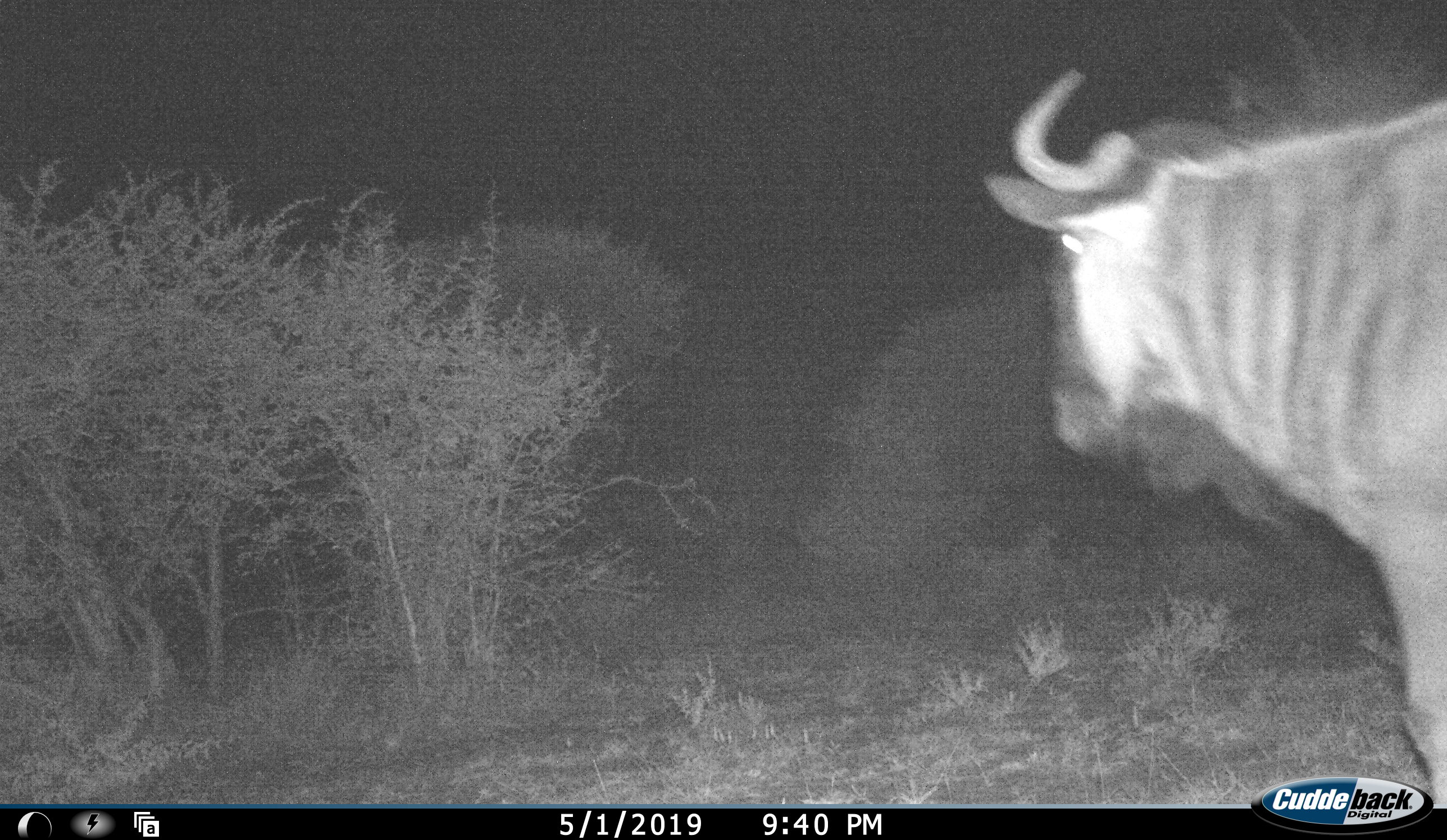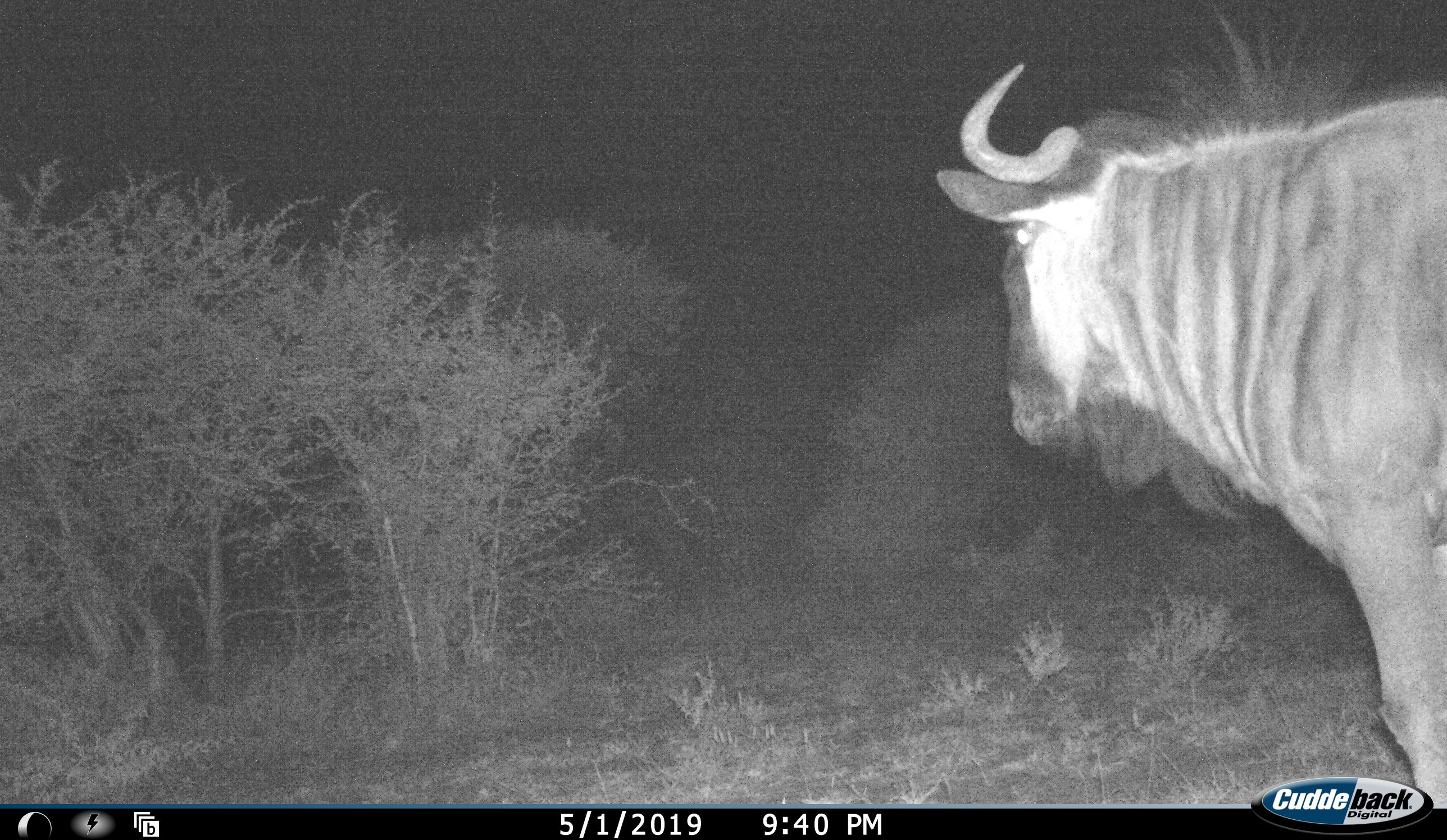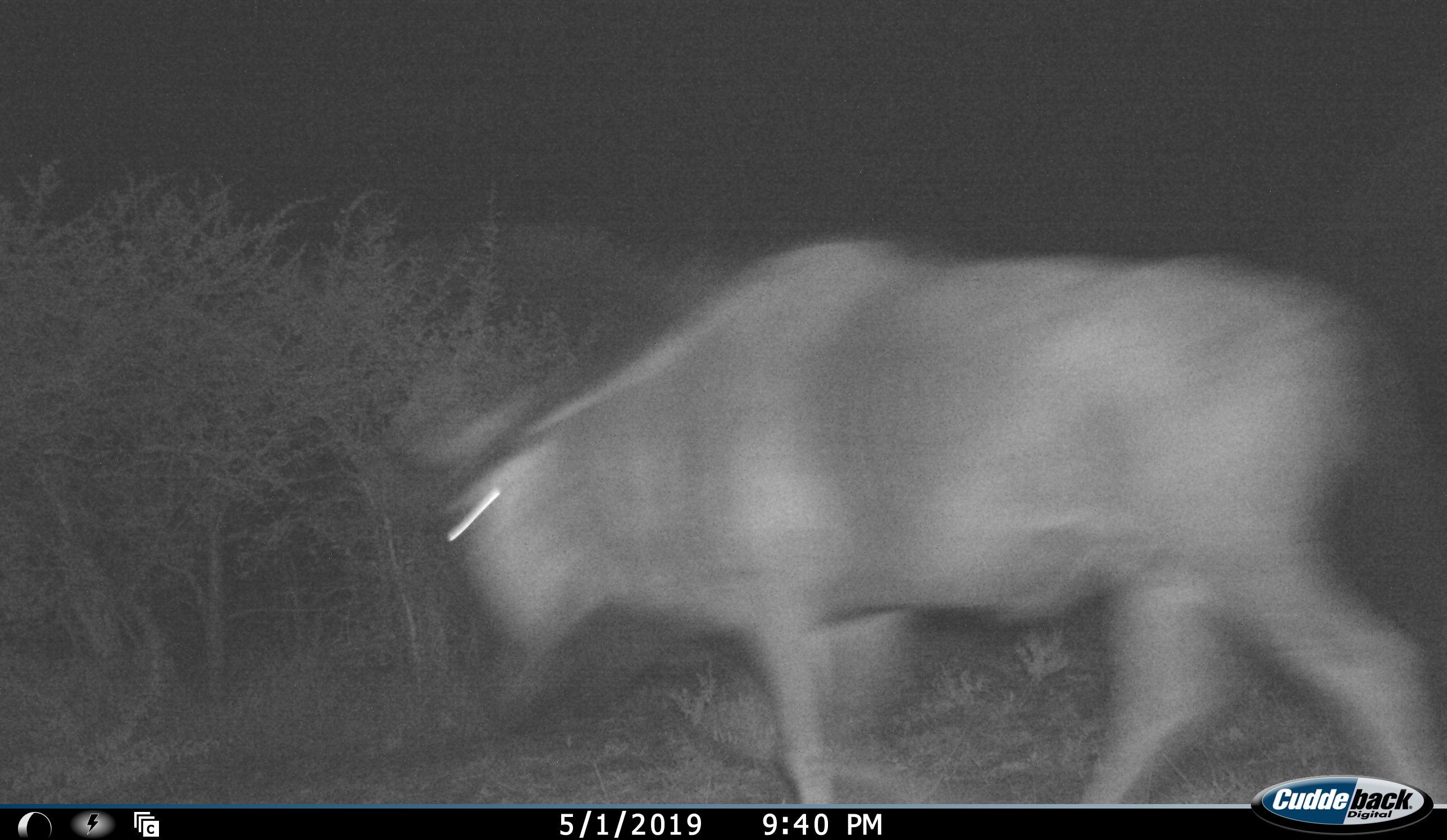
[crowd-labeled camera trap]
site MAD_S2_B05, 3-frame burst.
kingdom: Animalia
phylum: Chordata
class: Mammalia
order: Artiodactyla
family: Bovidae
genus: Connochaetes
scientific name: Connochaetes taurinus taurinus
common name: blue wildebeest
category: wildebeestblue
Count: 1.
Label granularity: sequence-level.